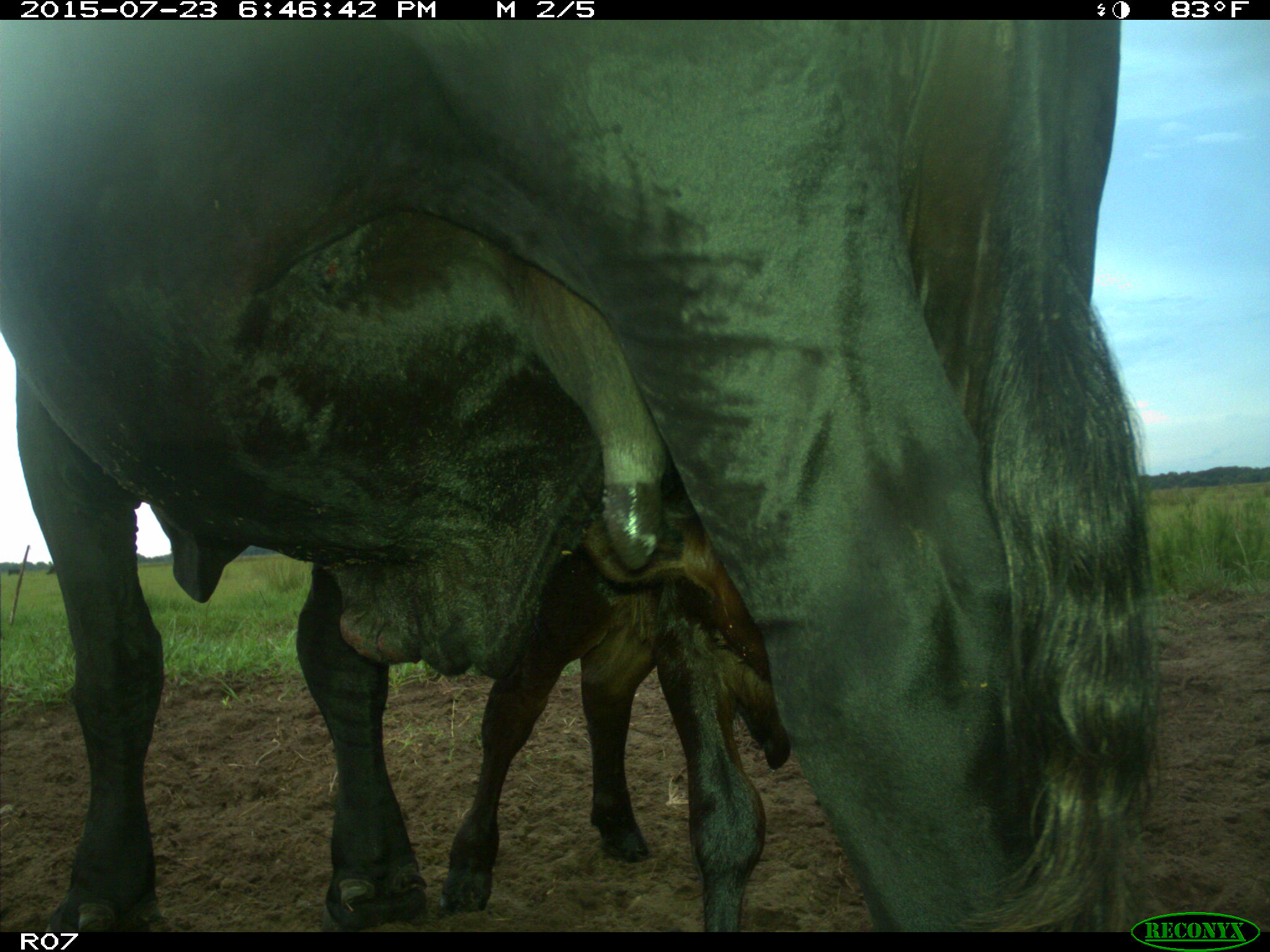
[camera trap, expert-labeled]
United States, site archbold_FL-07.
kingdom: Animalia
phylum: Chordata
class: Mammalia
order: Artiodactyla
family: Bovidae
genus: Bos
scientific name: Bos taurus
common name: domestic cow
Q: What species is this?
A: Bos taurus (domestic cow).